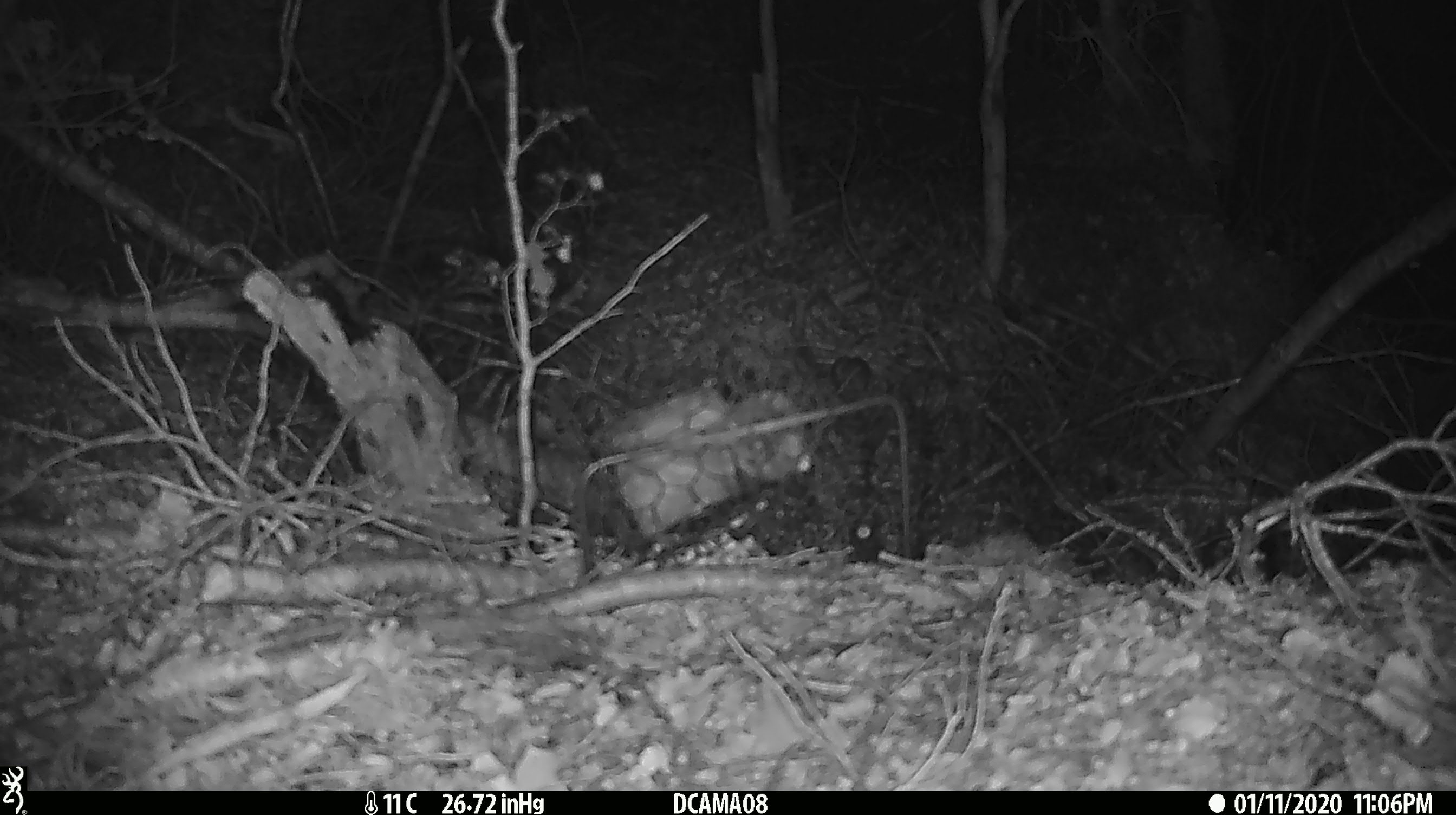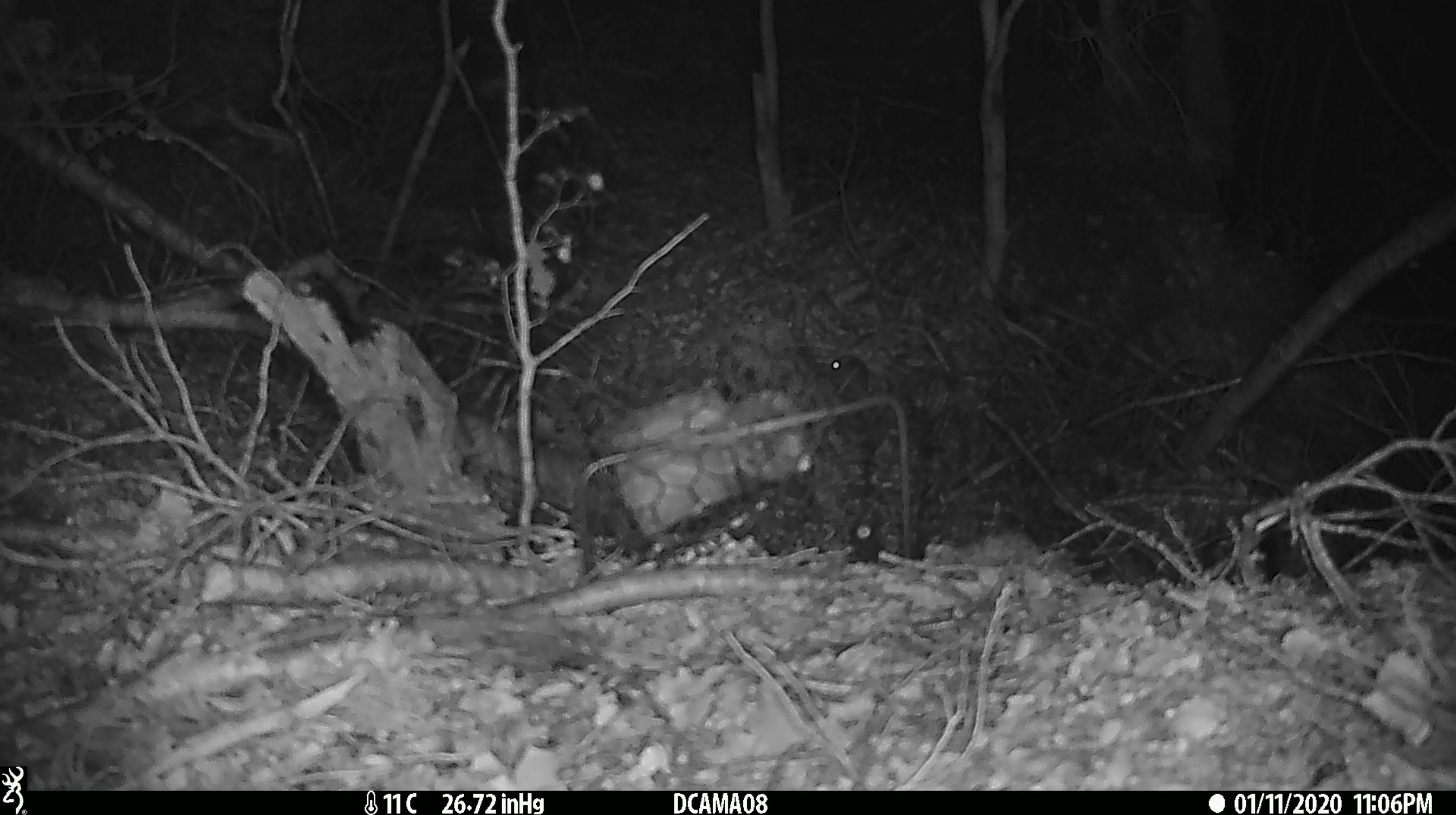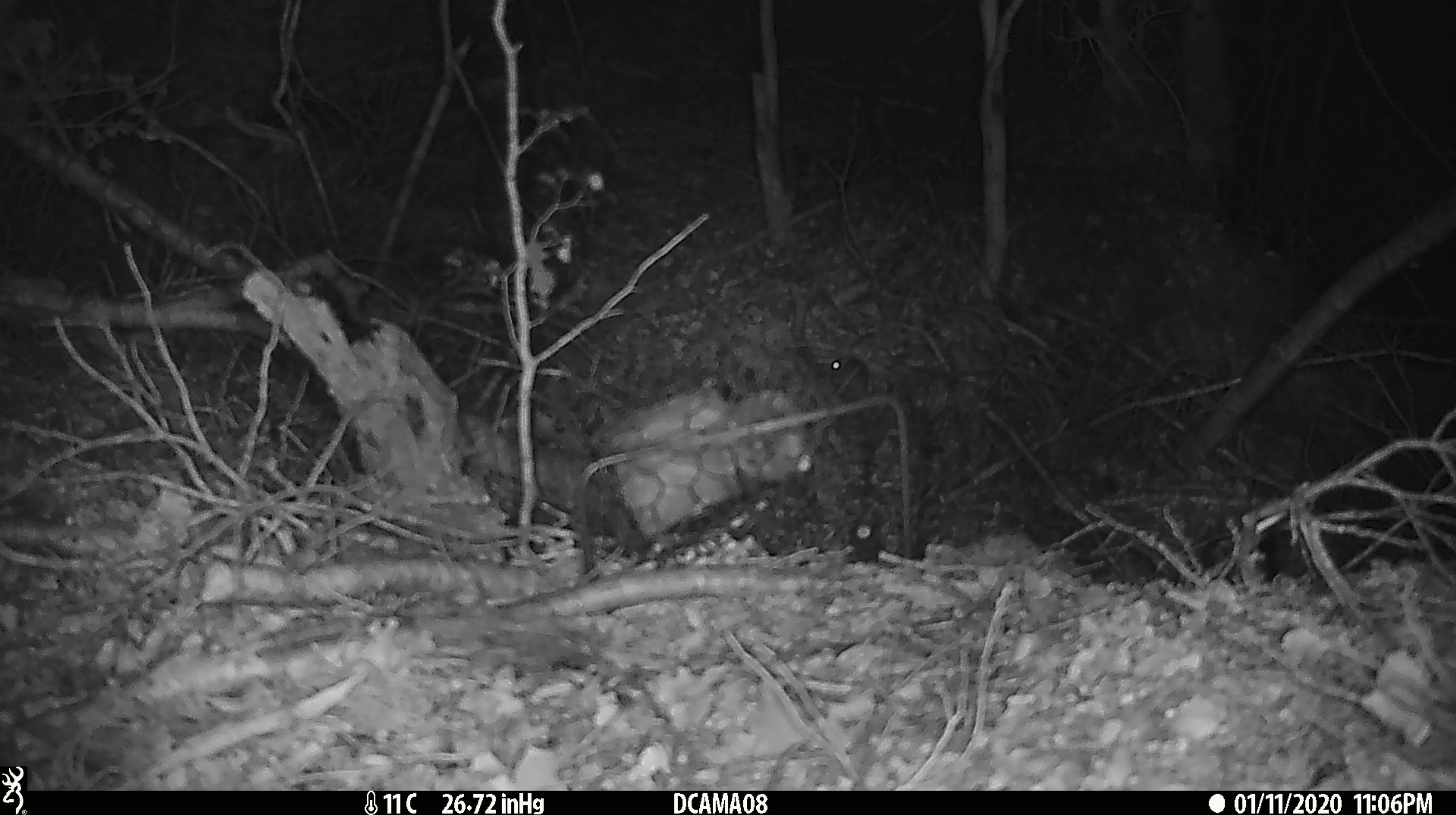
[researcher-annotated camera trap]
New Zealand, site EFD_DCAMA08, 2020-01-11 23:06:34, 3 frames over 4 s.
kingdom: Animalia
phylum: Chordata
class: Mammalia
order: Rodentia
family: Muridae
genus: Mus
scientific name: Mus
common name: mouse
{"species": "mouse (Mus)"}